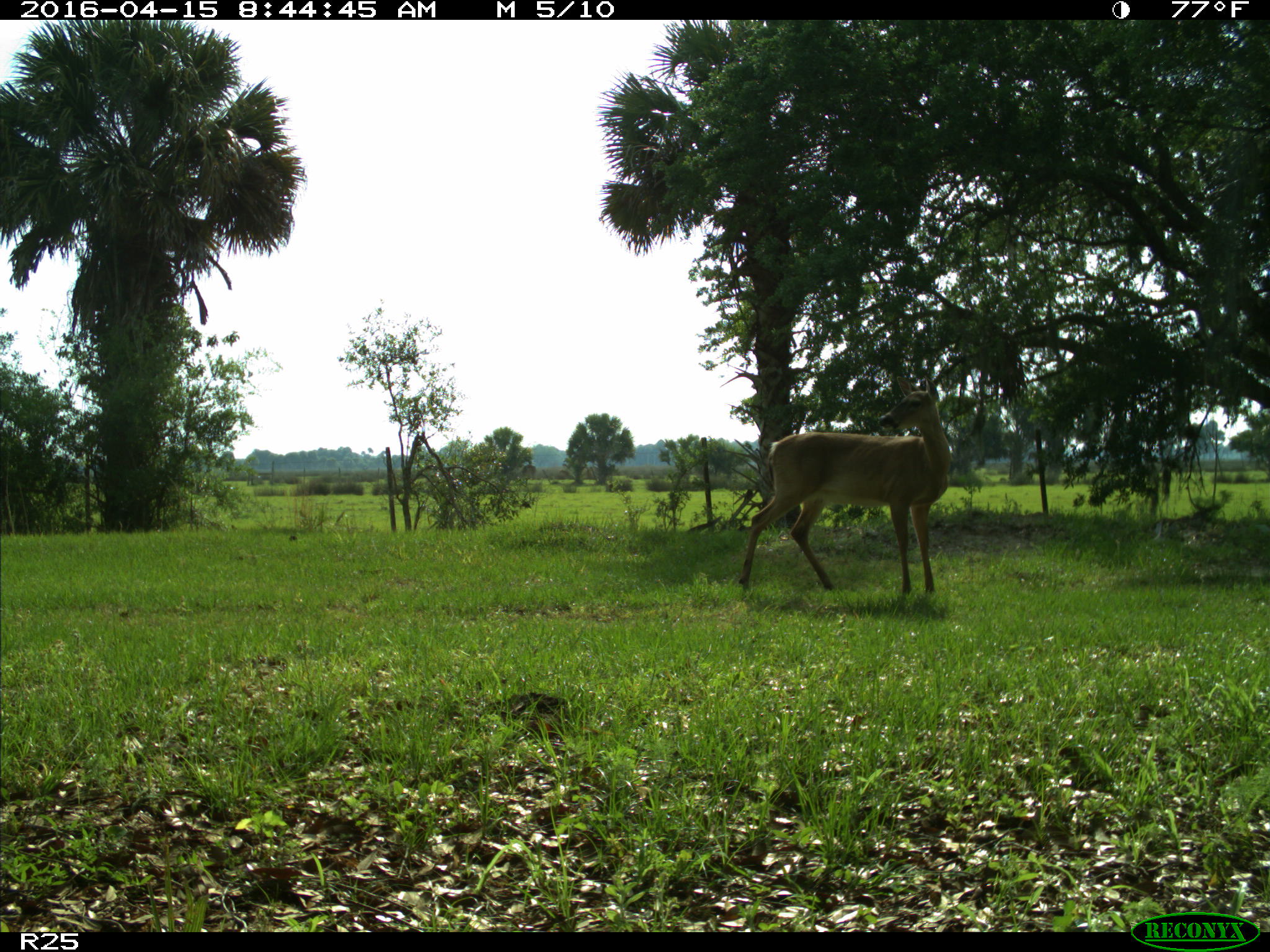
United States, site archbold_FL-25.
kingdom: Animalia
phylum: Chordata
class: Mammalia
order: Artiodactyla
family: Cervidae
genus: Odocoileus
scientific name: Odocoileus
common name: deer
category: unidentified deer